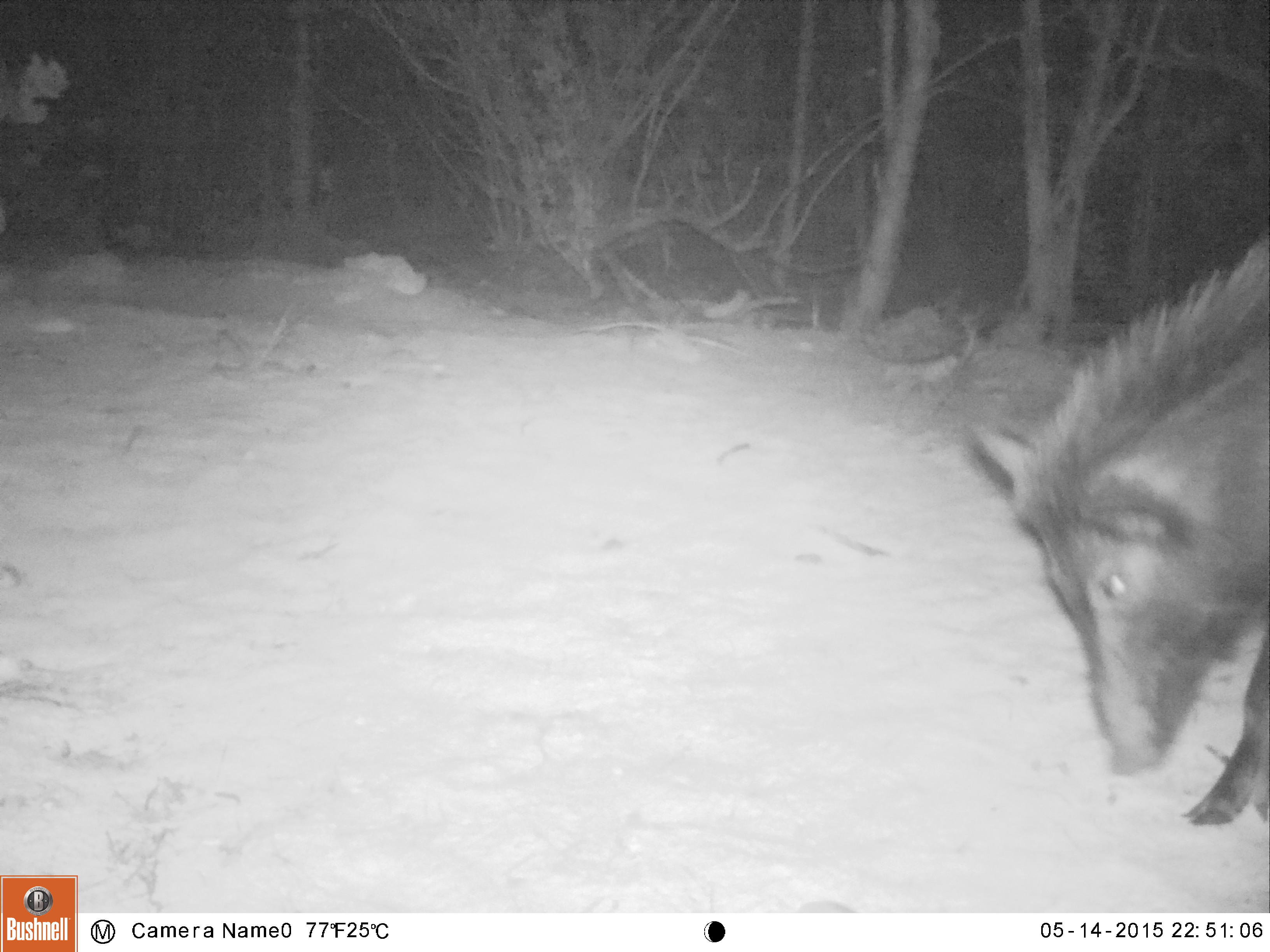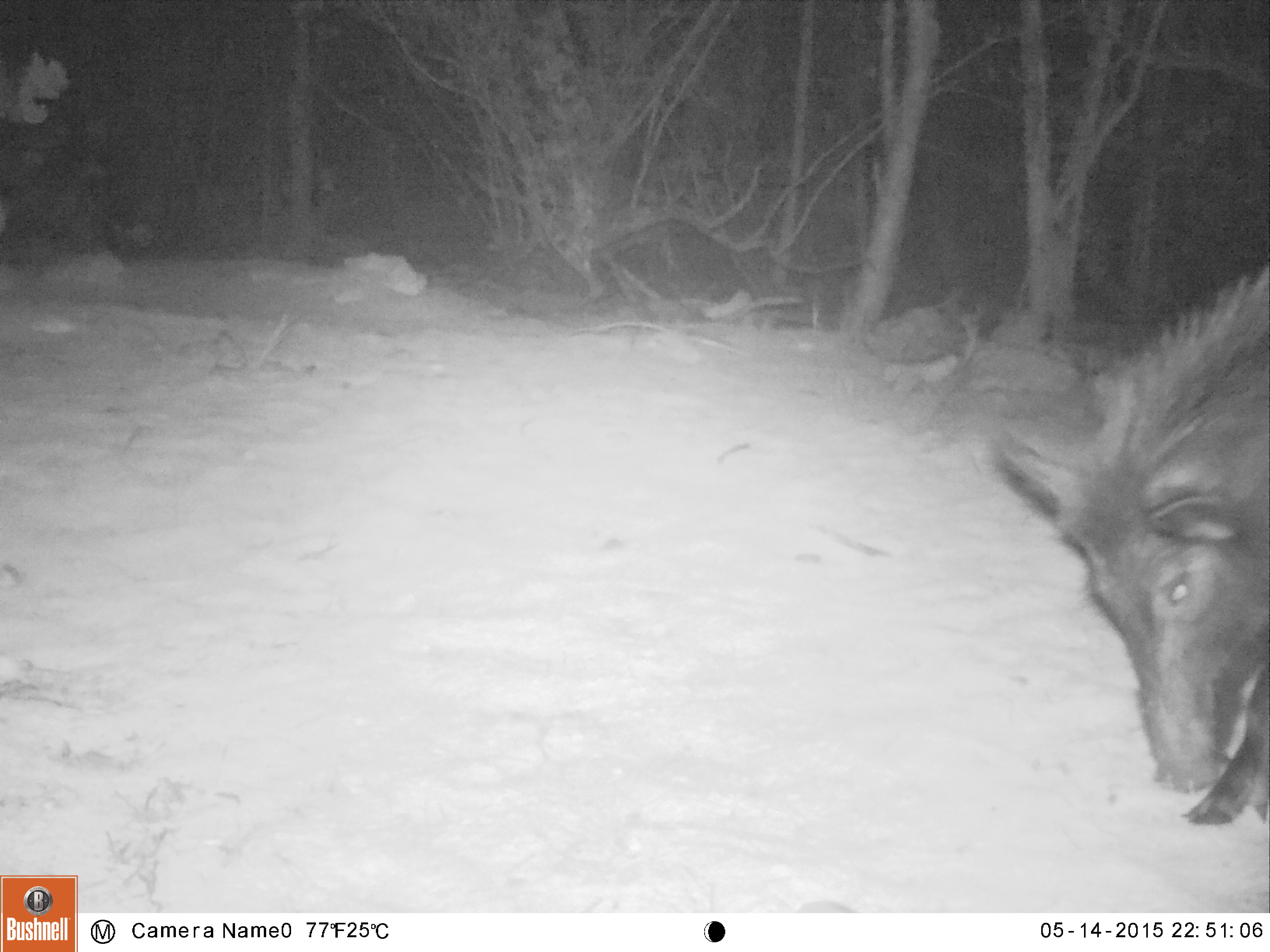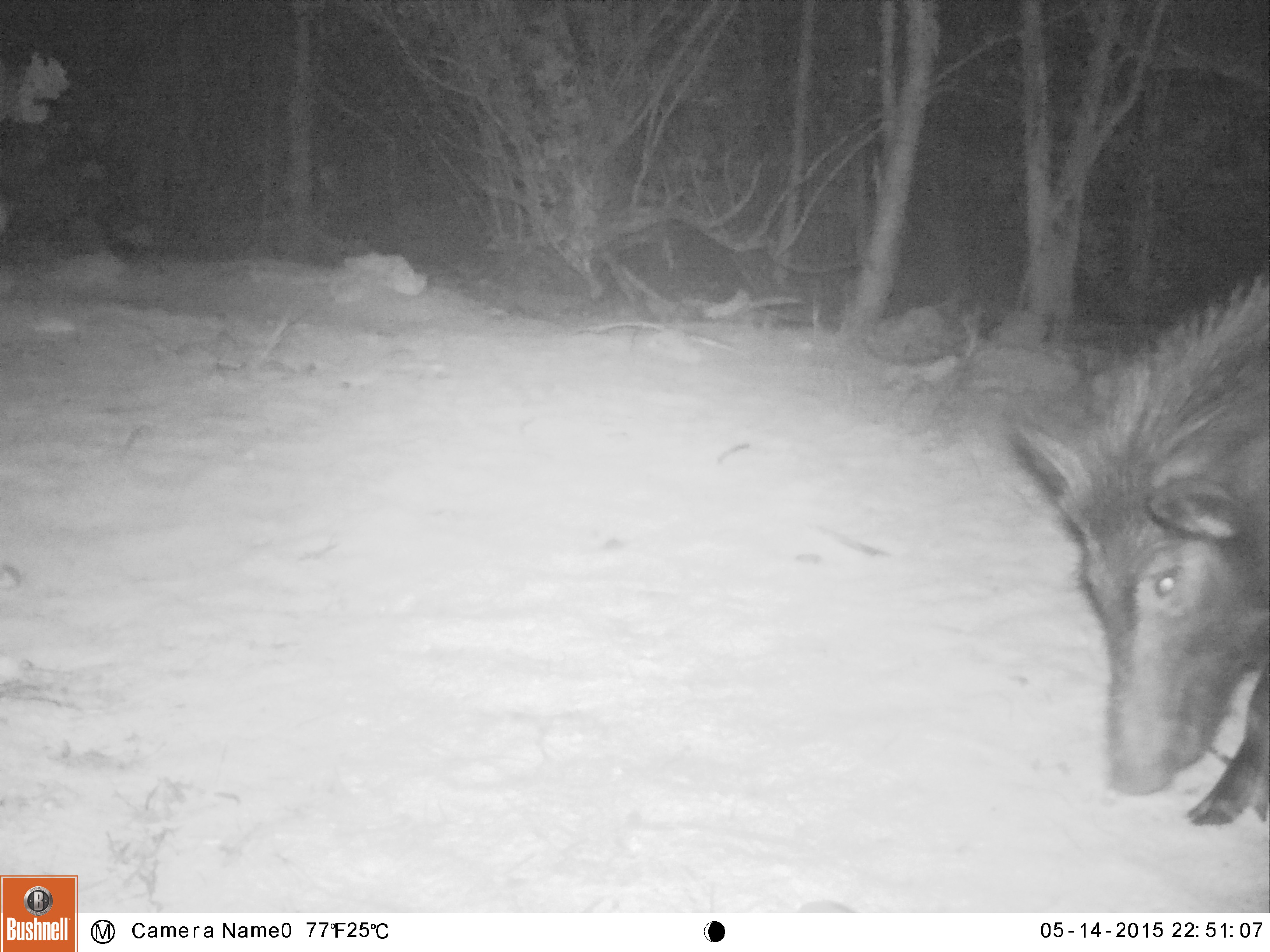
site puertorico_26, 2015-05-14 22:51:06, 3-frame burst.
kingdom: Animalia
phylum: Chordata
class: Mammalia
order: Artiodactyla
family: Suidae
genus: Sus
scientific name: Sus scrofa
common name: pig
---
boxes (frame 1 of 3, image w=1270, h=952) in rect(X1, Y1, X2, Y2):
pig: rect(964, 231, 1270, 837)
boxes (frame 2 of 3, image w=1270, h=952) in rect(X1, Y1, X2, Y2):
pig: rect(987, 247, 1270, 831)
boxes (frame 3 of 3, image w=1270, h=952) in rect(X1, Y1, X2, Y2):
pig: rect(1002, 256, 1270, 832)